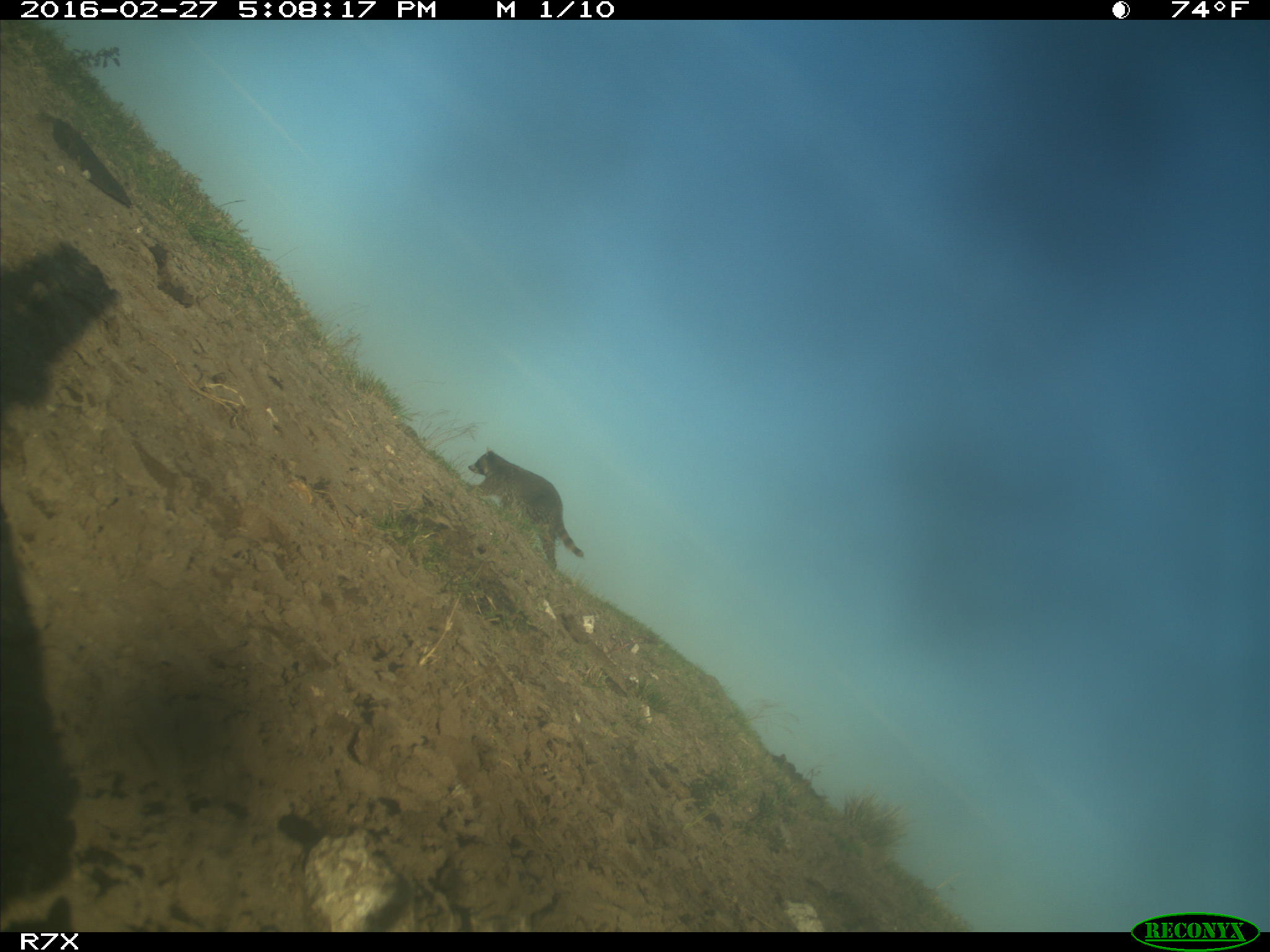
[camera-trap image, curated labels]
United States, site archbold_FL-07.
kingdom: Animalia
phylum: Chordata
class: Mammalia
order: Carnivora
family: Procyonidae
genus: Procyon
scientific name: Procyon lotor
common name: common raccoon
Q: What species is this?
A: Procyon lotor (common raccoon).